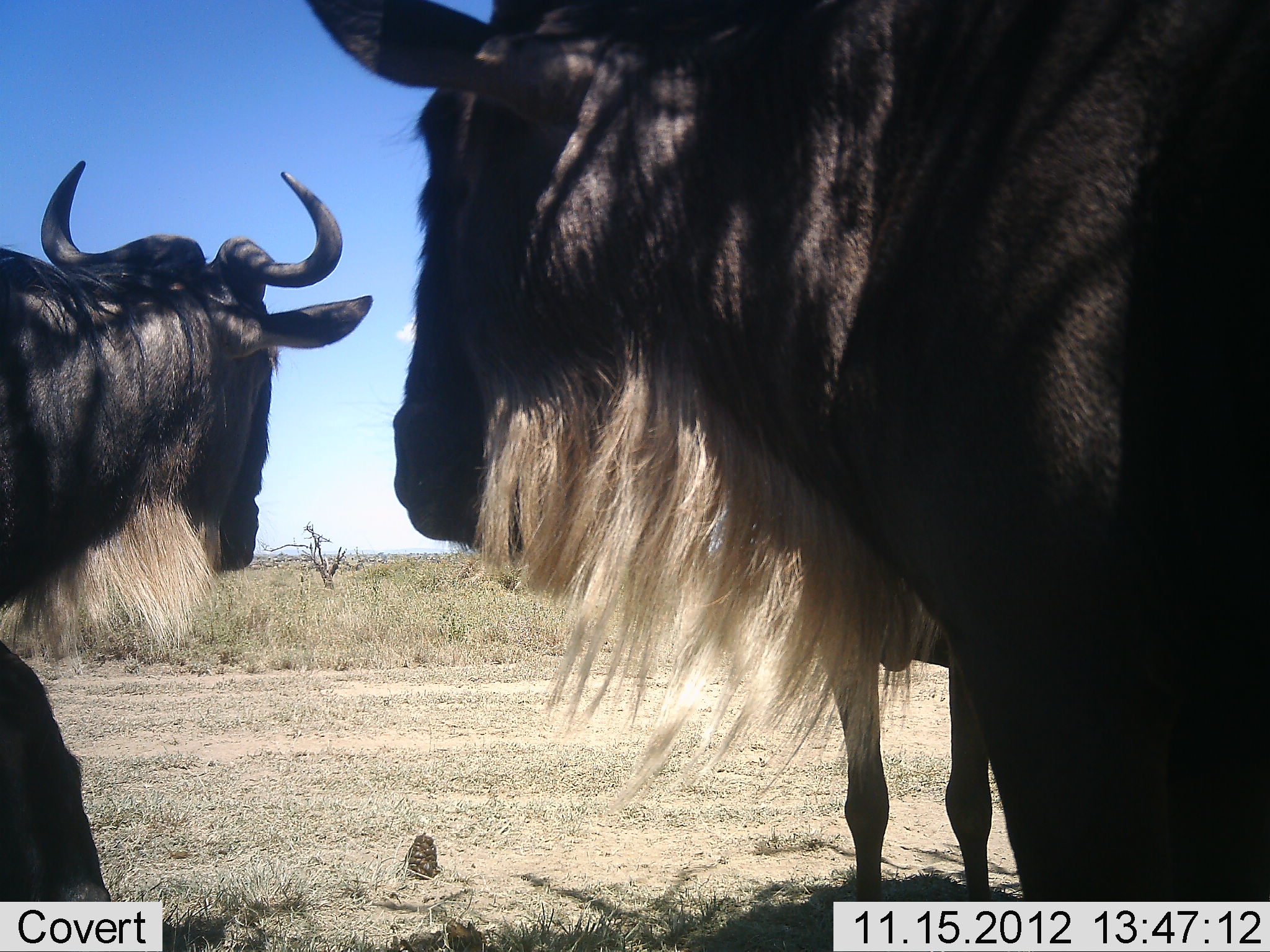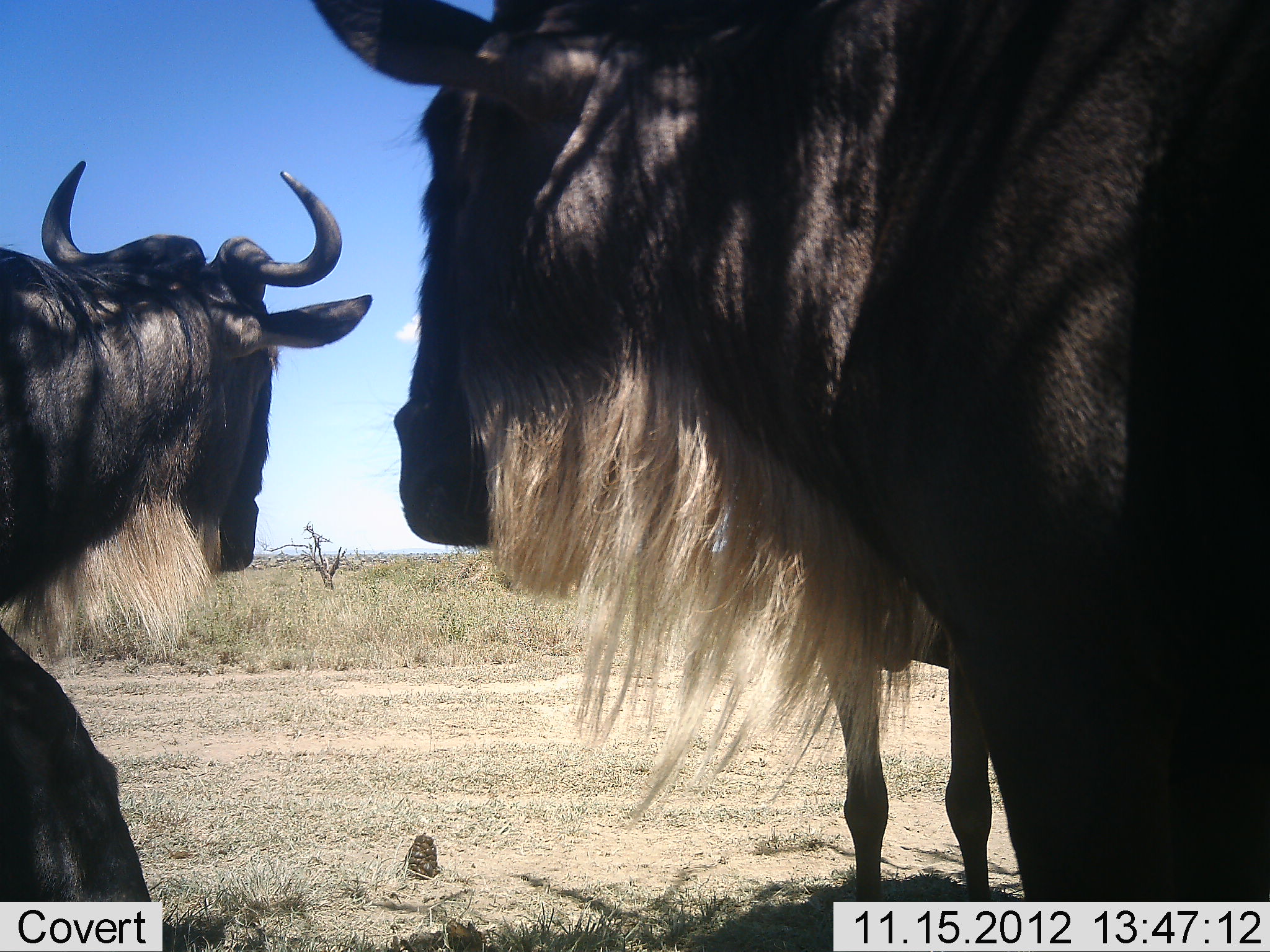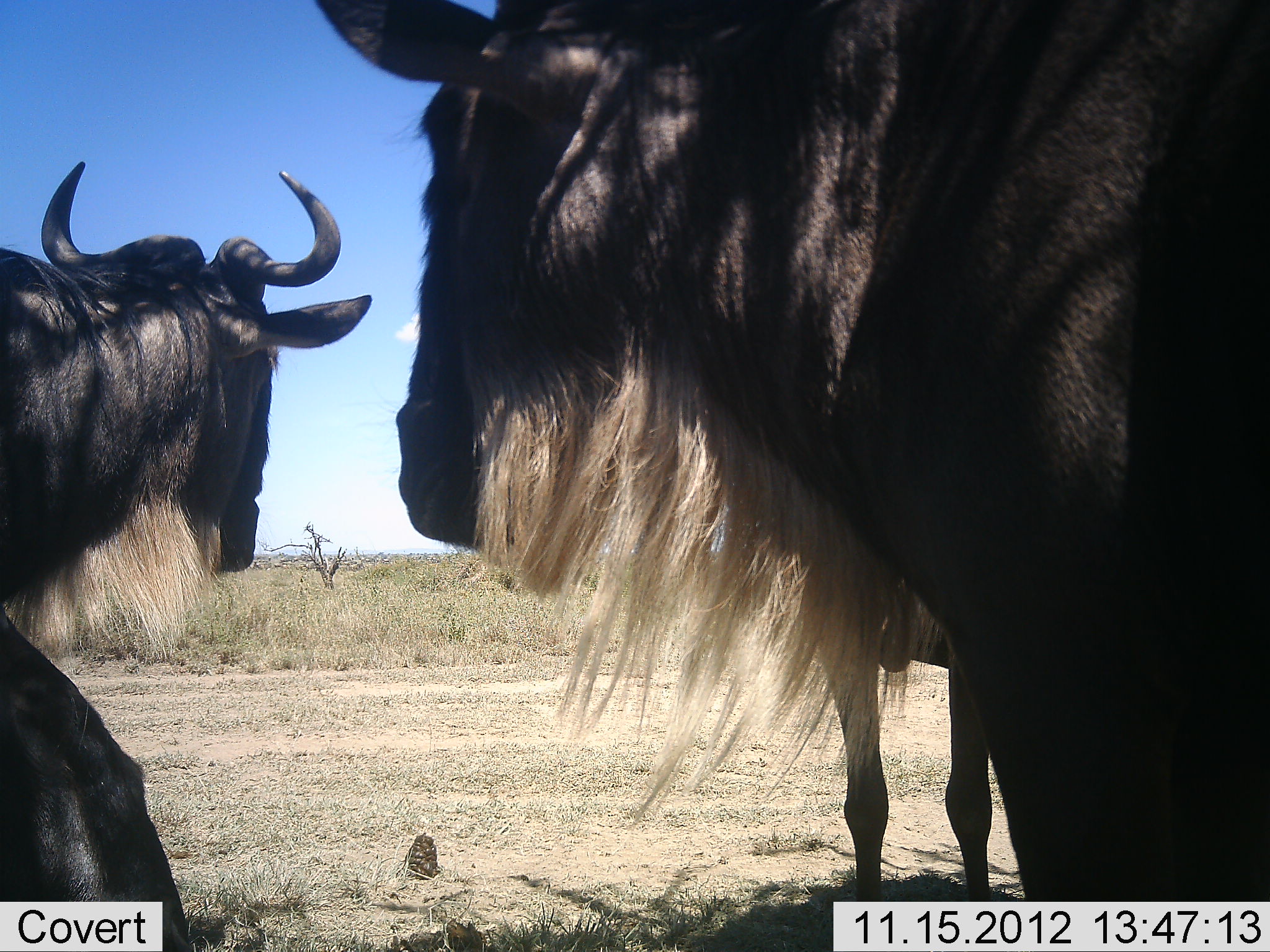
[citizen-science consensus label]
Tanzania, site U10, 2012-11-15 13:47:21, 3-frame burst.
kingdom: Animalia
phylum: Chordata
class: Mammalia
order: Artiodactyla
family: Bovidae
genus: Connochaetes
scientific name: Connochaetes taurinus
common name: blue wildebeest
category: wildebeest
Wildebeest (blue wildebeest) (Connochaetes taurinus), count 4. Behavior (volunteer vote fractions): standing 100%, resting 20%, moving 10%, interacting 0%. Young present (vote fraction): 0%. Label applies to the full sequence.